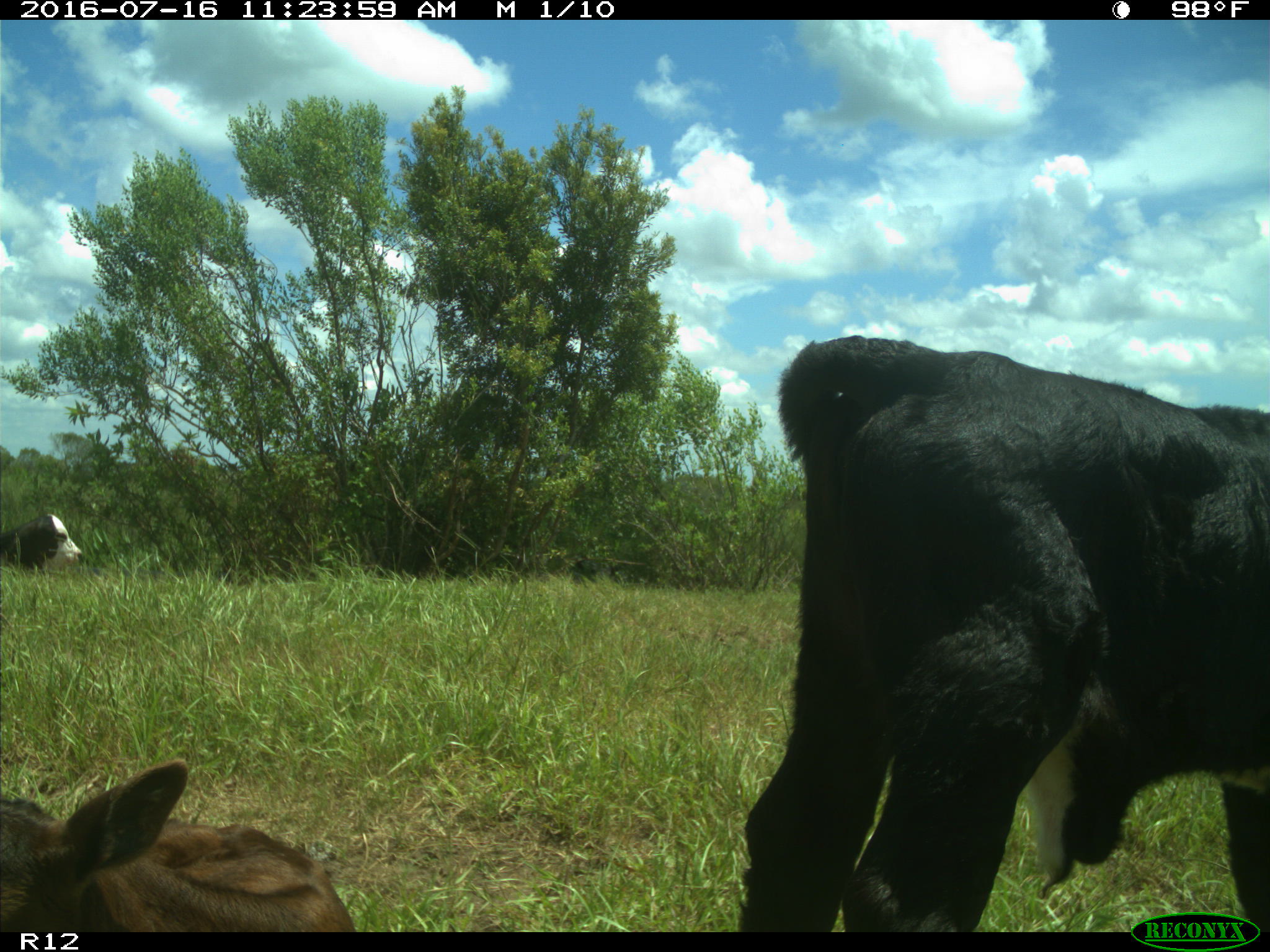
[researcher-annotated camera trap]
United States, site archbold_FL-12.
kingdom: Animalia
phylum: Chordata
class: Mammalia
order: Artiodactyla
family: Bovidae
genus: Bos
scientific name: Bos taurus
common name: domestic cow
Bos taurus (domestic cow).